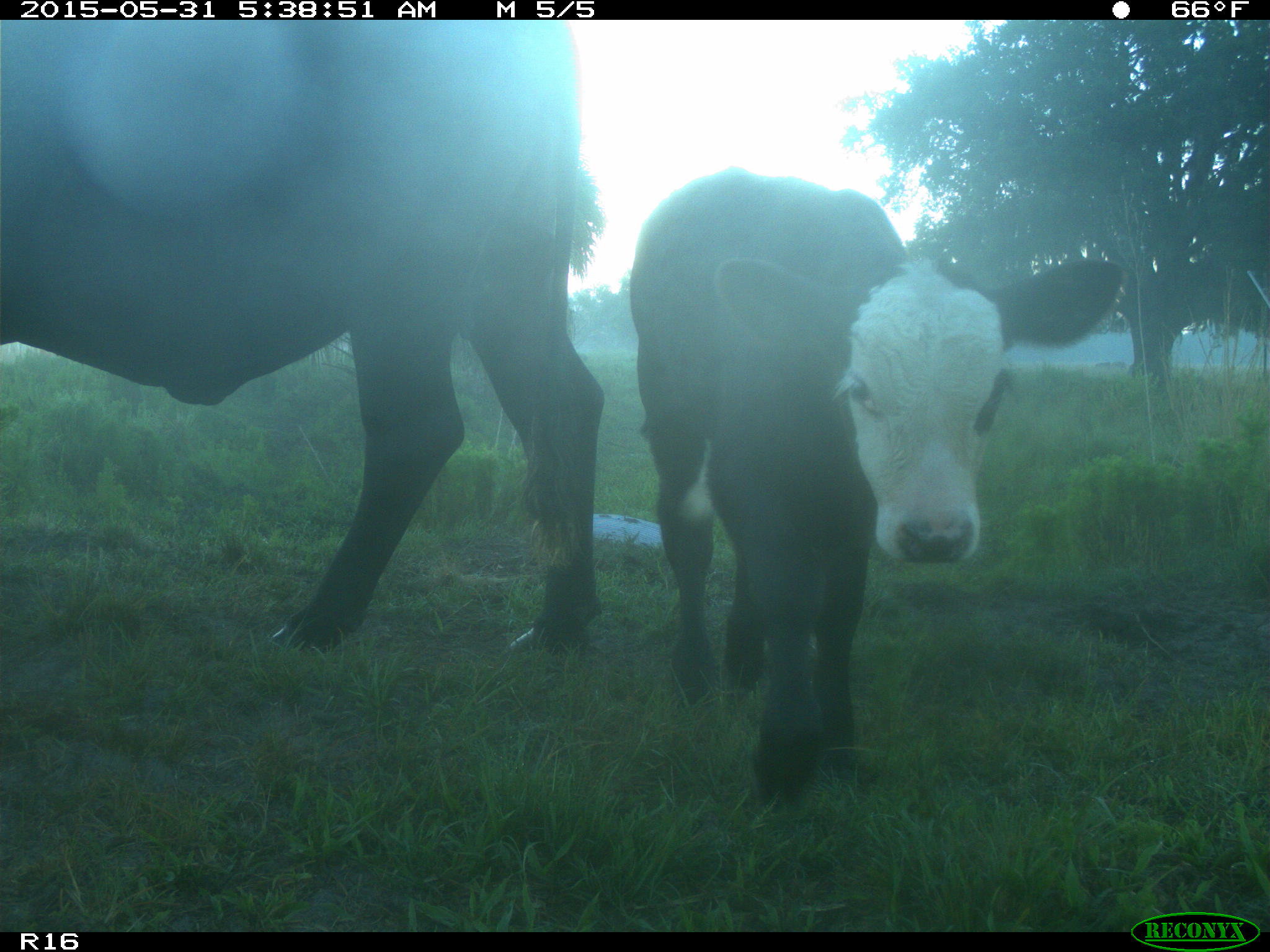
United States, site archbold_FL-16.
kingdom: Animalia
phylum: Chordata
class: Mammalia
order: Artiodactyla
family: Bovidae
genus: Bos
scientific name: Bos taurus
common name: domestic cow